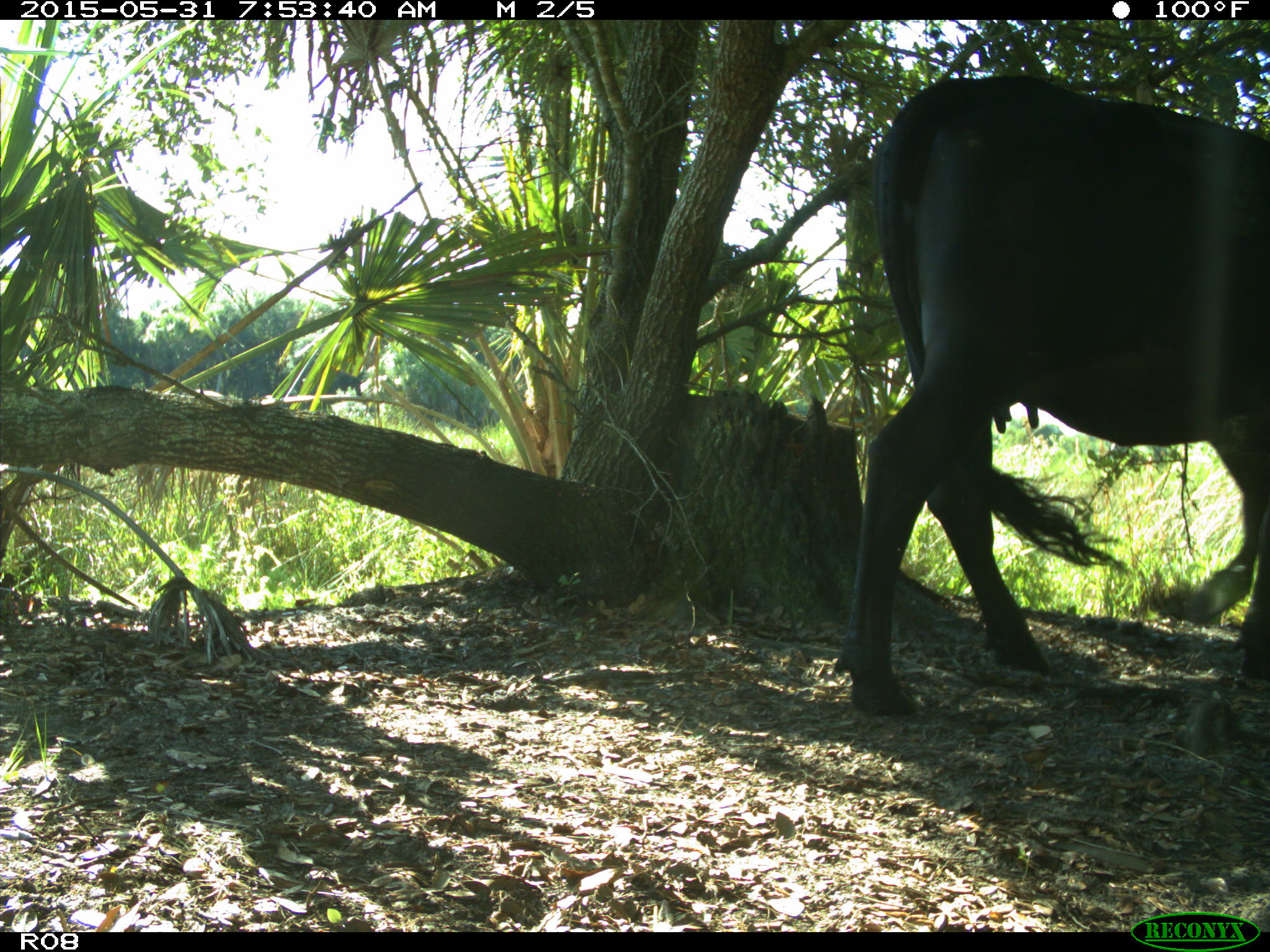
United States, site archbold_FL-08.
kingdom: Animalia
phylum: Chordata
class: Mammalia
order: Artiodactyla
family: Bovidae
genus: Bos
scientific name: Bos taurus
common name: domestic cow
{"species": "Bos taurus (domestic cow)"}